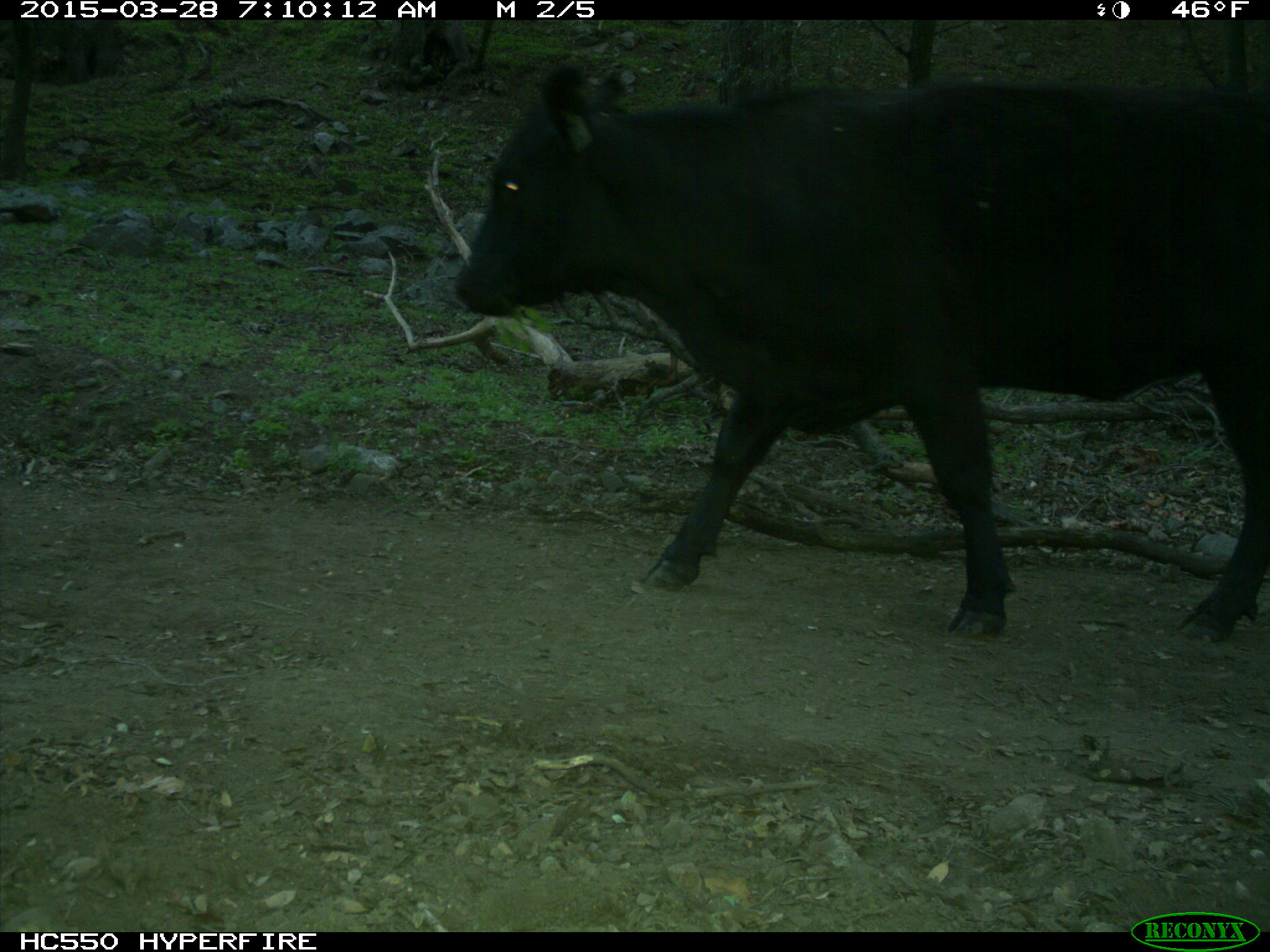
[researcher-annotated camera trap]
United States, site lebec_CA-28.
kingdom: Animalia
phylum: Chordata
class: Mammalia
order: Artiodactyla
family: Bovidae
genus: Bos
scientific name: Bos taurus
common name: domestic cow